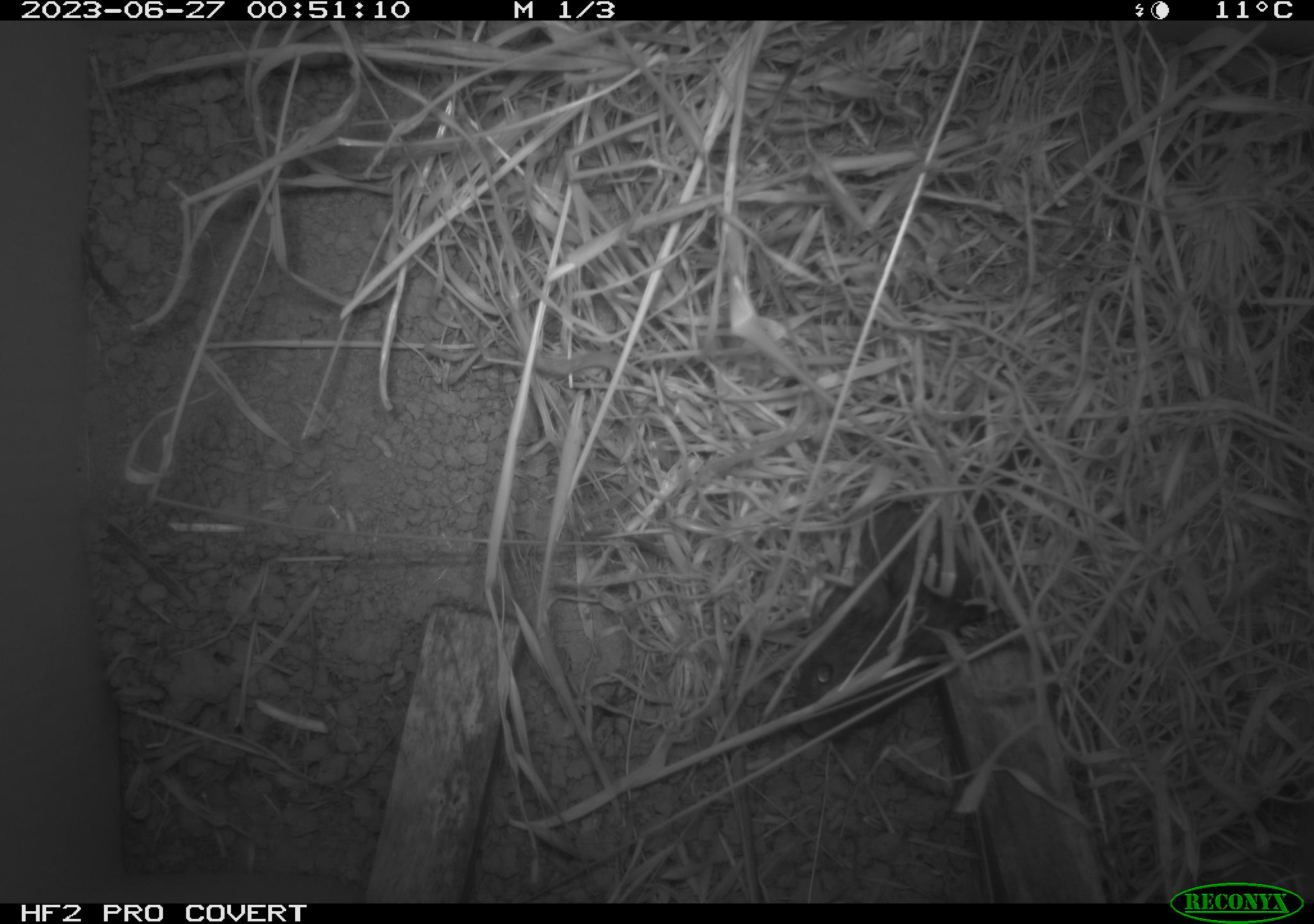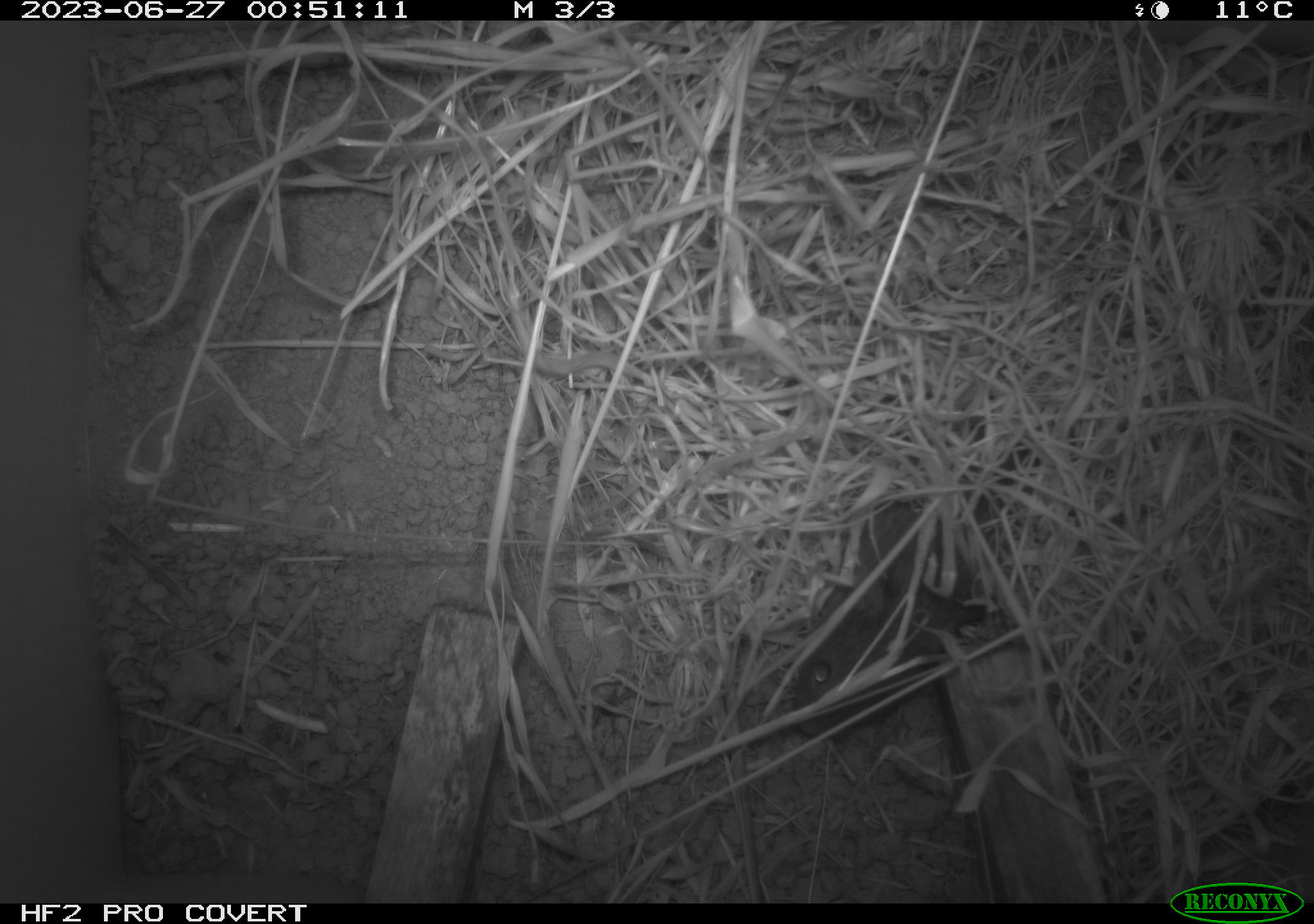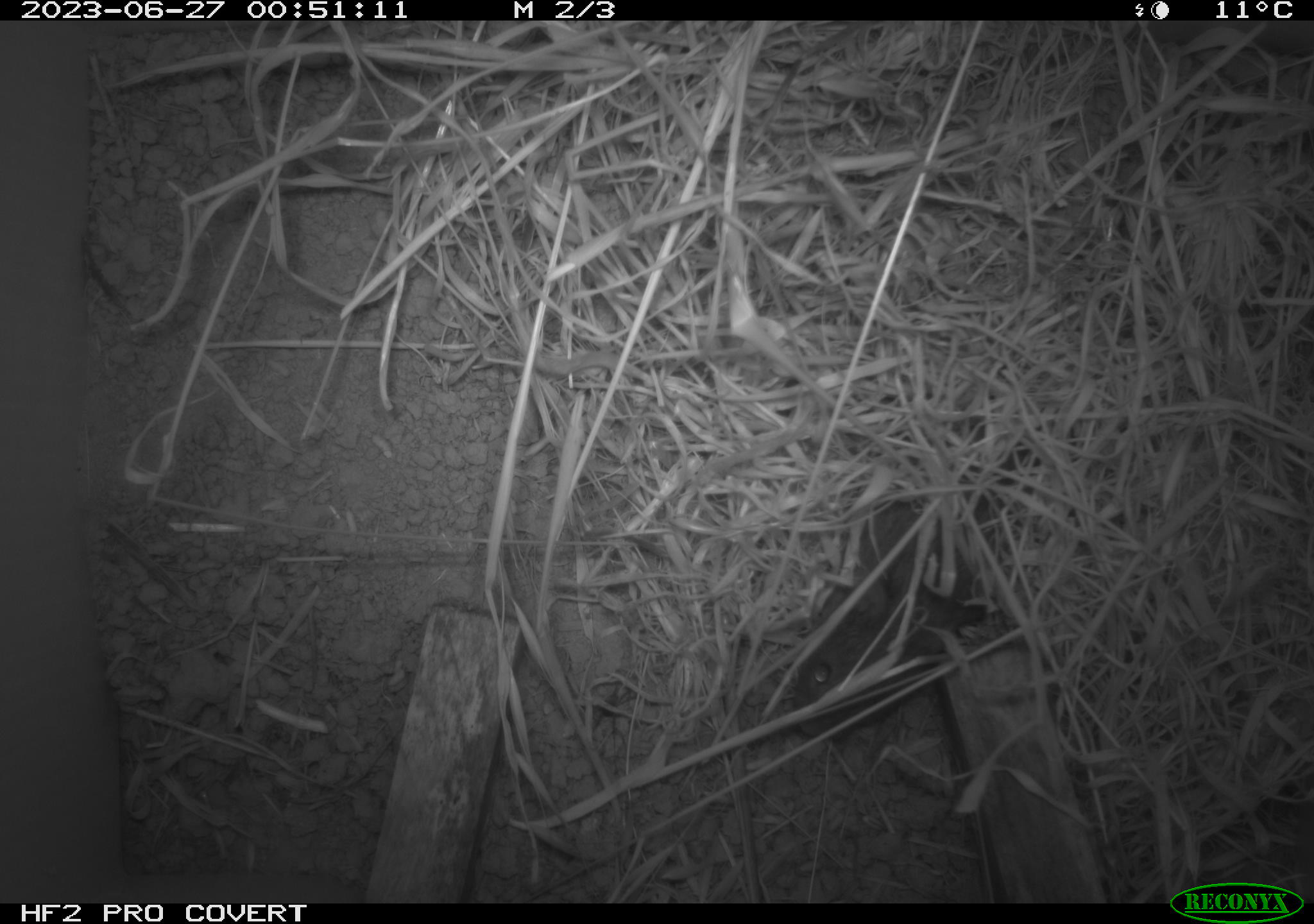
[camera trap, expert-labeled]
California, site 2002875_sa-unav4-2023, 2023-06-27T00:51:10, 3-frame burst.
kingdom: Animalia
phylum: Chordata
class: Mammalia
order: Rodentia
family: Cricetidae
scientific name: Arvicolinae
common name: voles, lemmings, and muskrats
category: arvicolinae subfamily